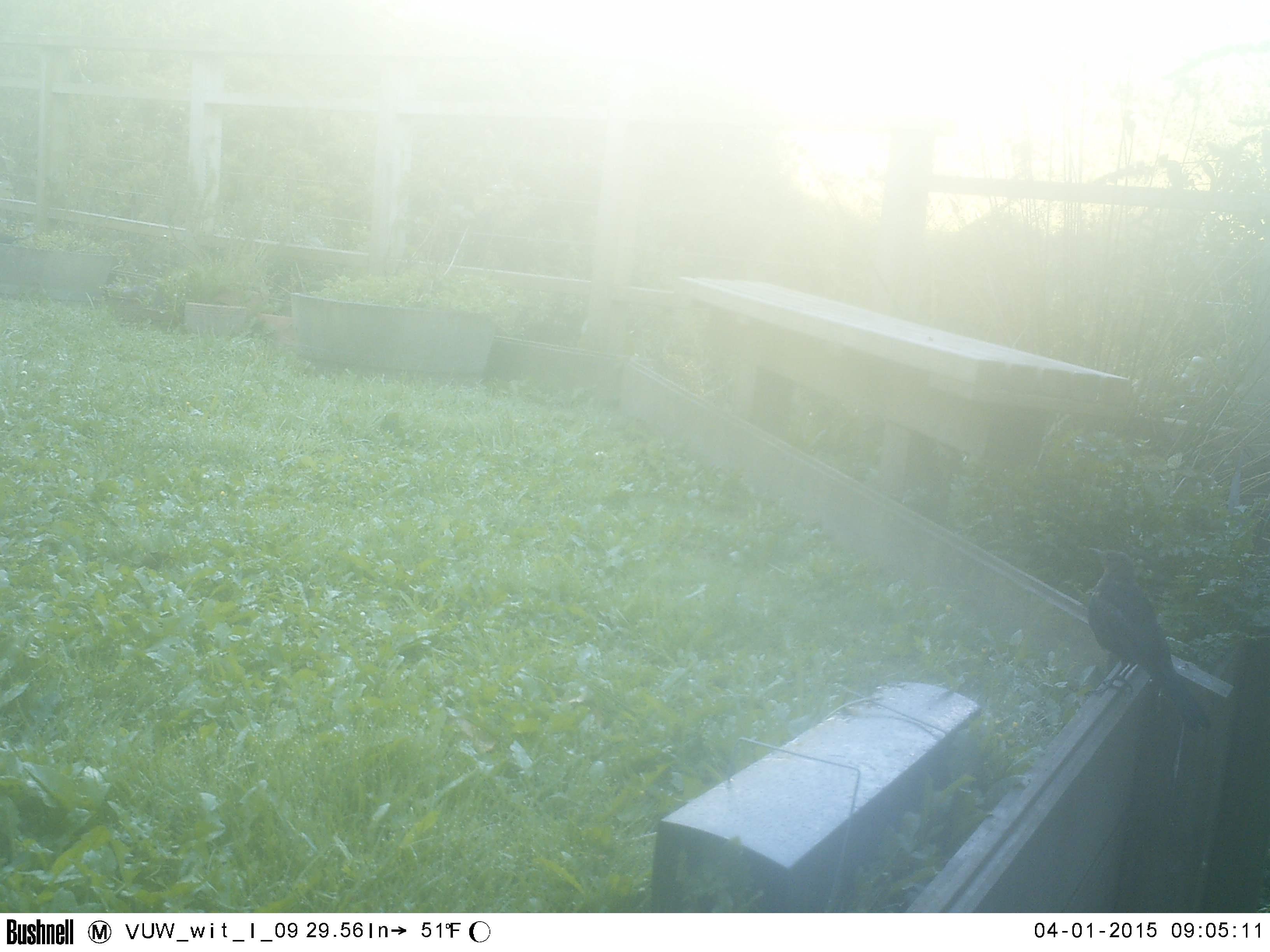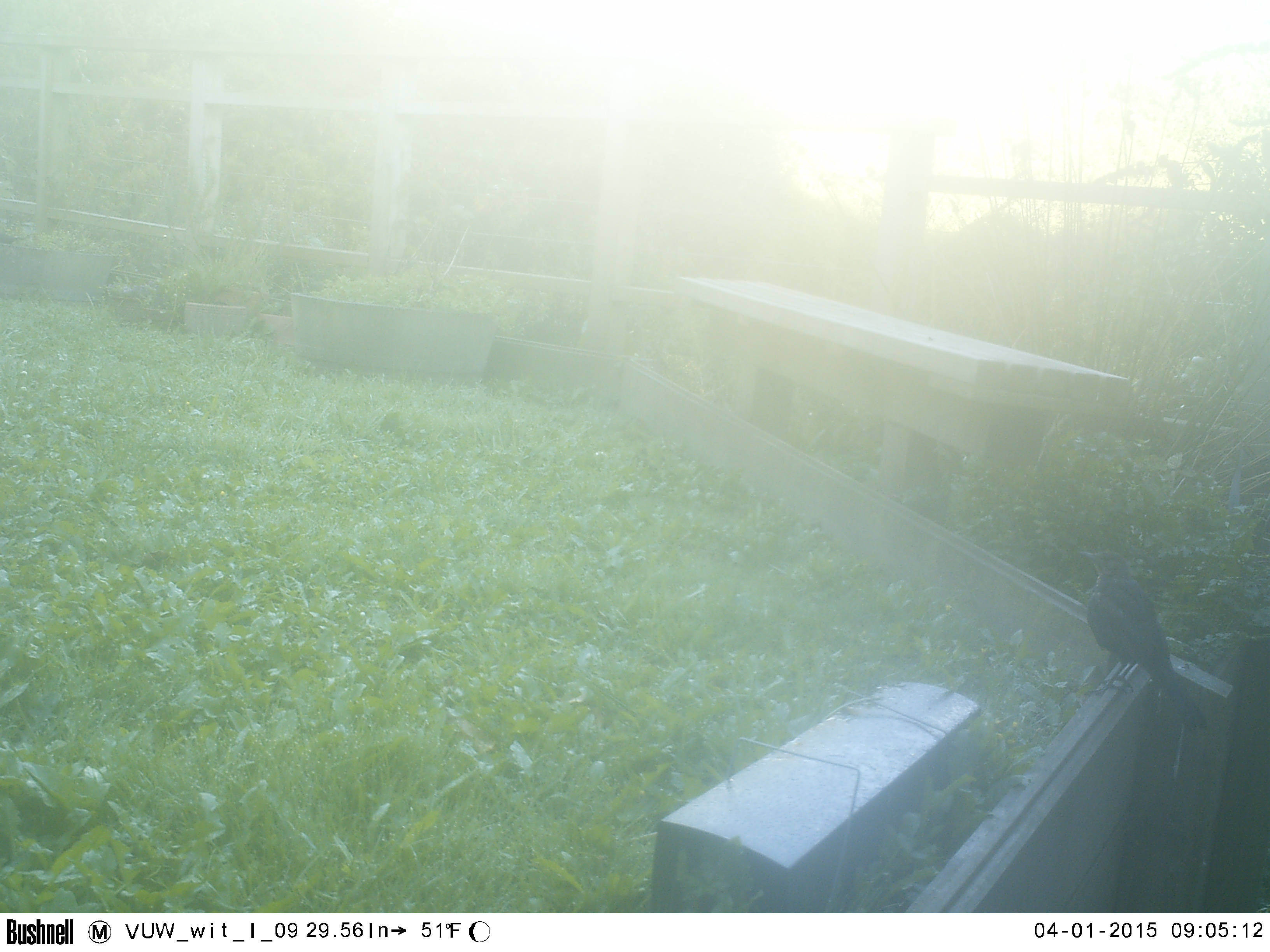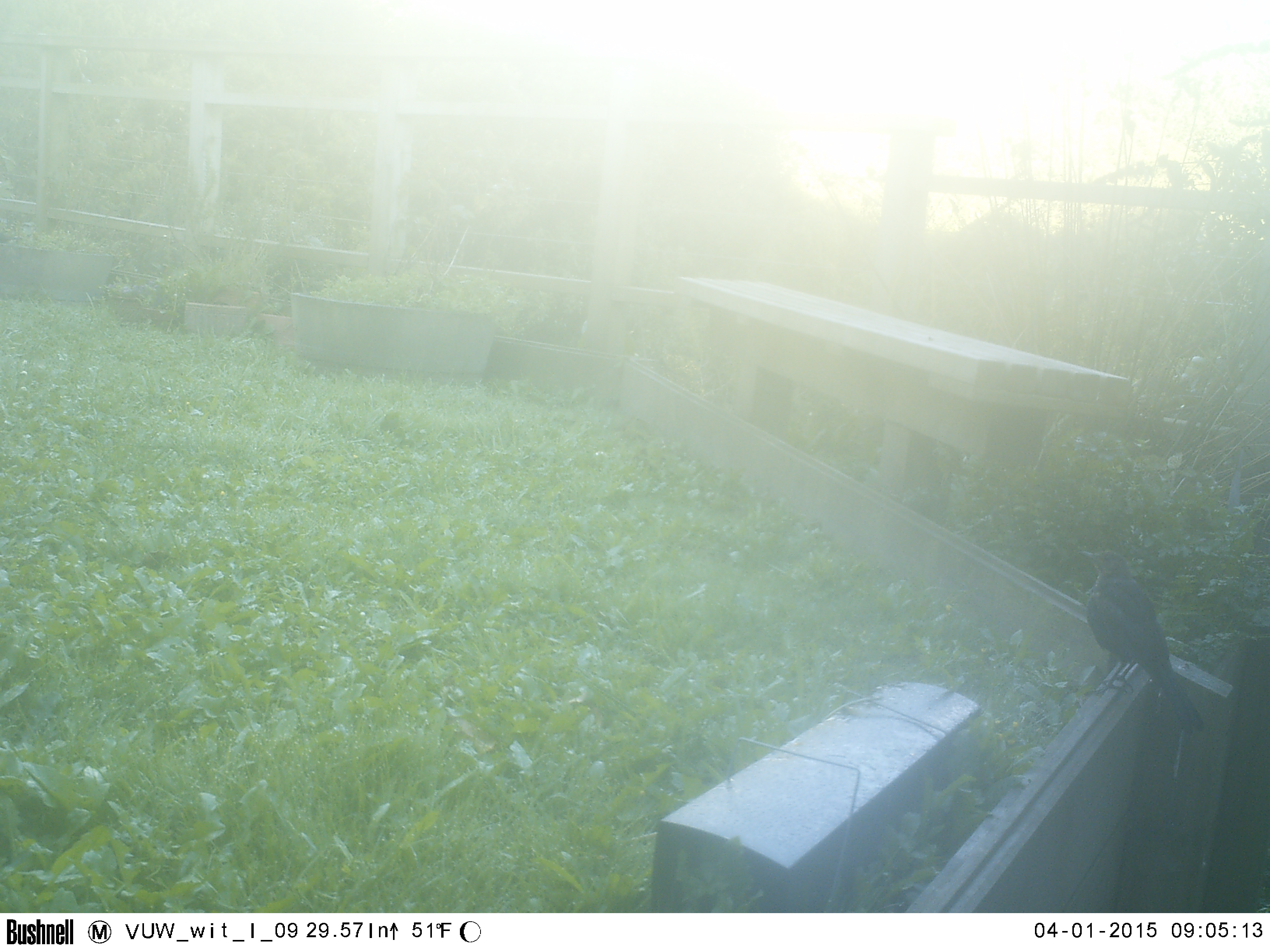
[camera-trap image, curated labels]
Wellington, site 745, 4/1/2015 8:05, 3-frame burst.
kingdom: Animalia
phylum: Chordata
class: Aves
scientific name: Aves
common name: bird